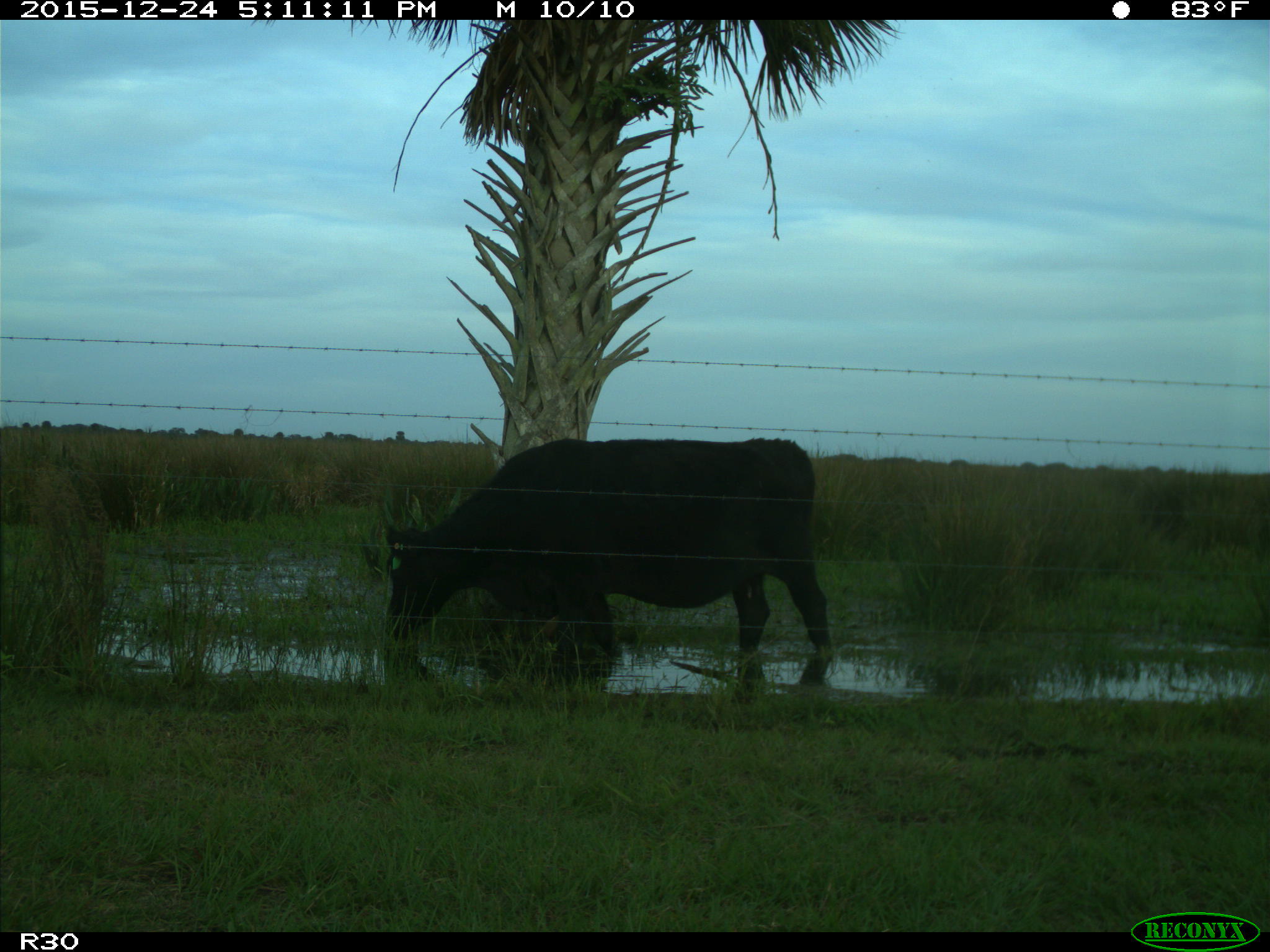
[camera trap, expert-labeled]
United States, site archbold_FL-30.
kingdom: Animalia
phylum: Chordata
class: Mammalia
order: Artiodactyla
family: Bovidae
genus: Bos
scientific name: Bos taurus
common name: domestic cow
Bos taurus (domestic cow).